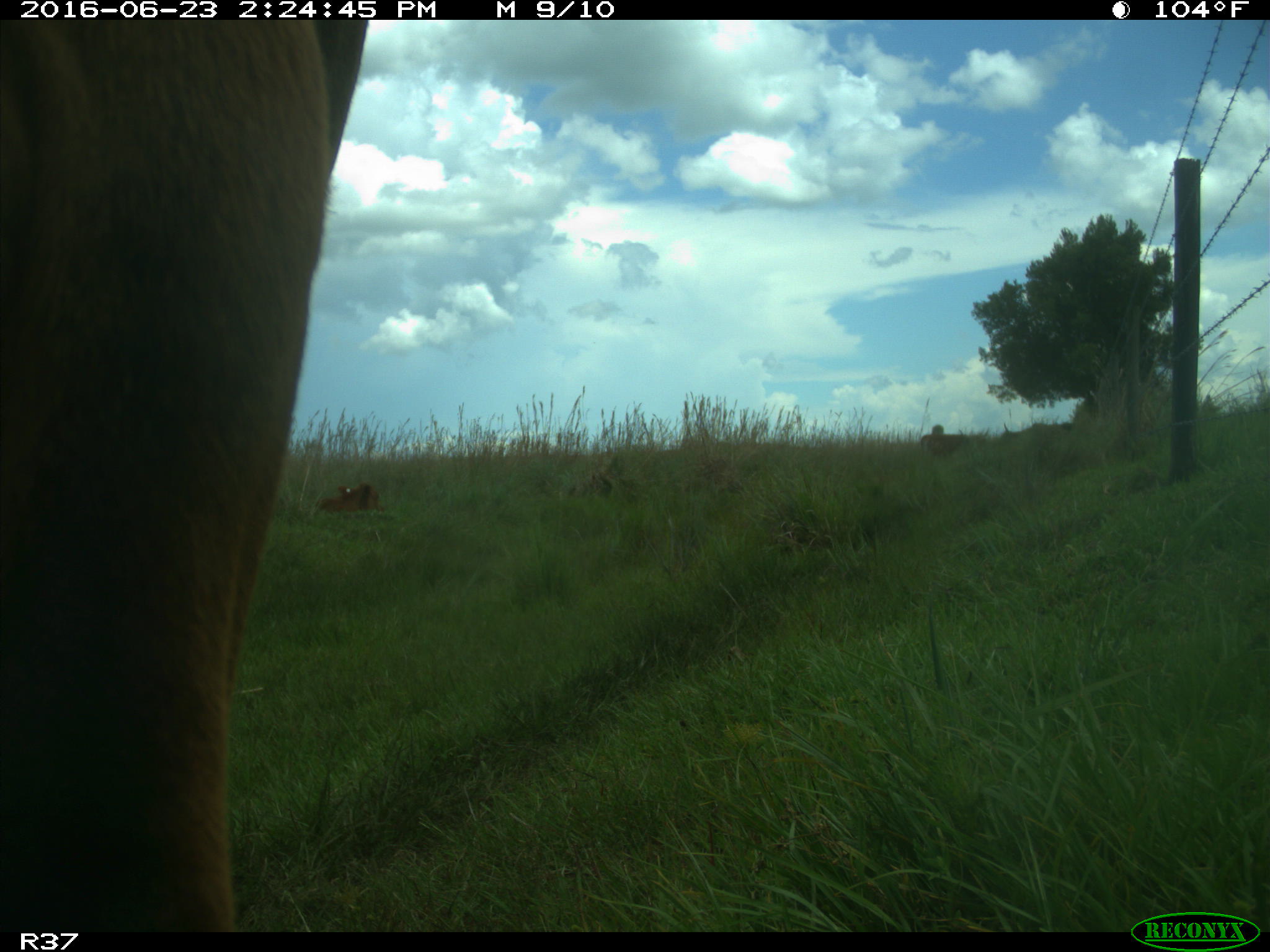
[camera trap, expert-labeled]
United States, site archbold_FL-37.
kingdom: Animalia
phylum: Chordata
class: Mammalia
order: Artiodactyla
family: Bovidae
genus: Bos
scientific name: Bos taurus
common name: domestic cow